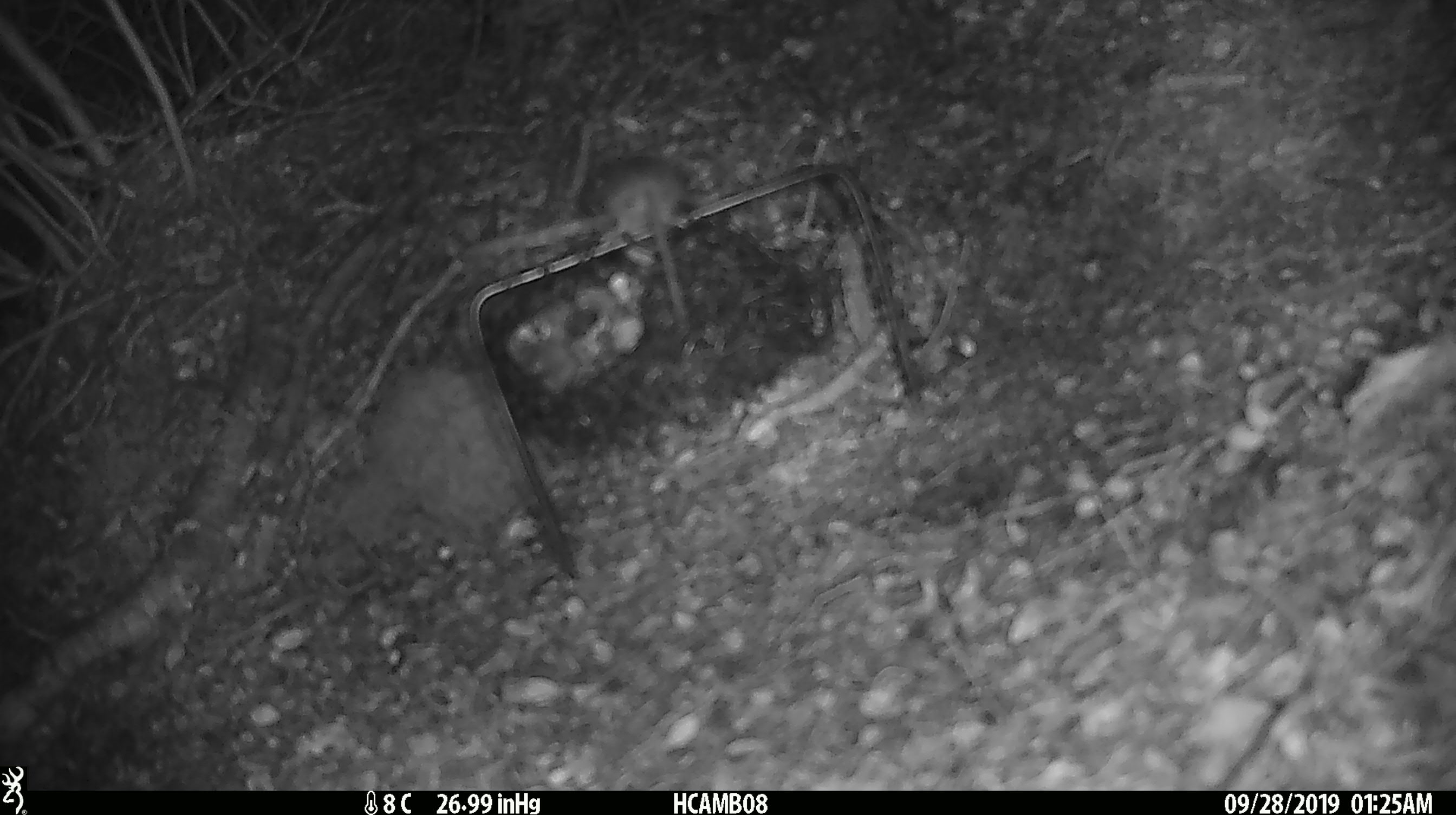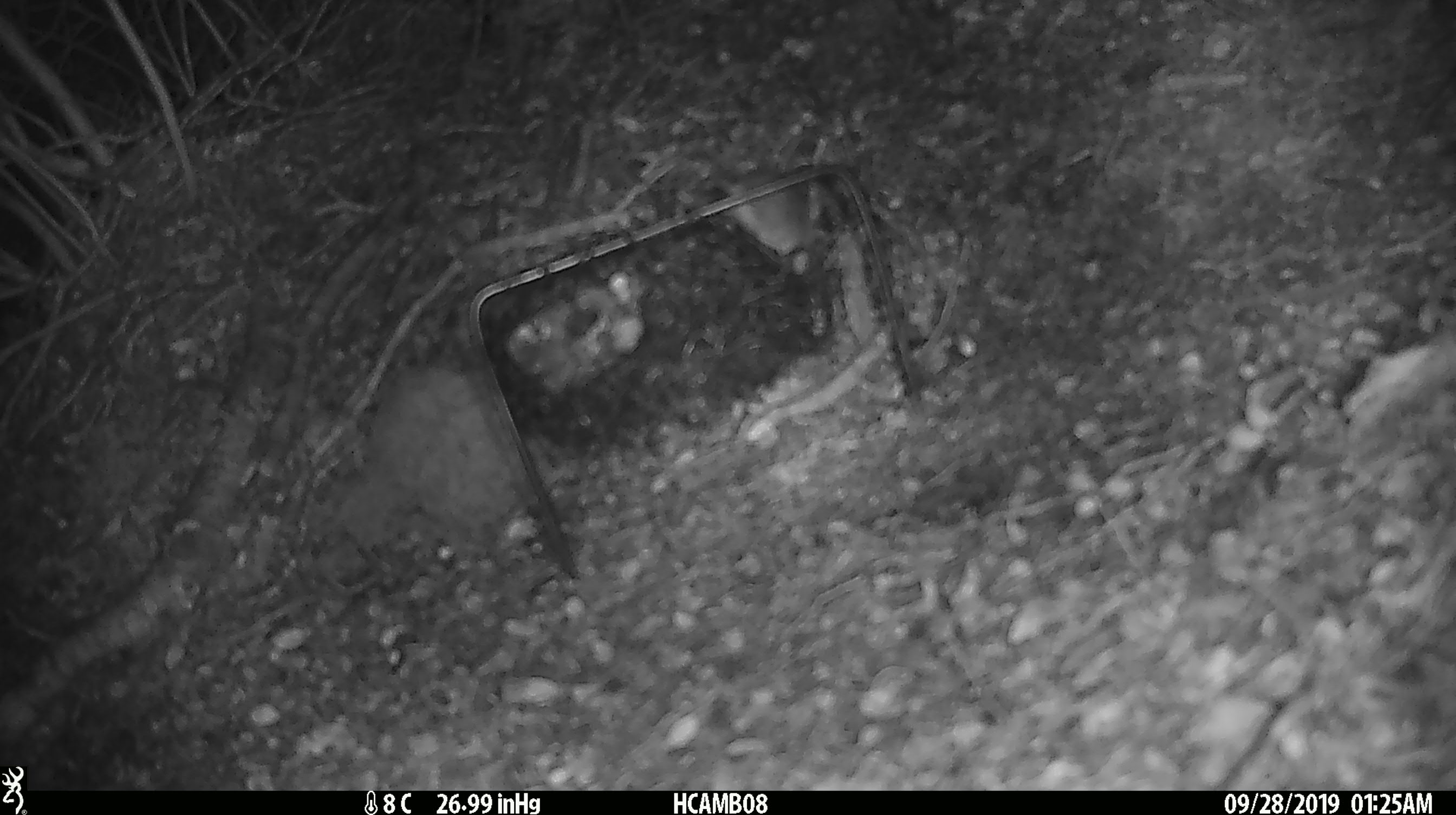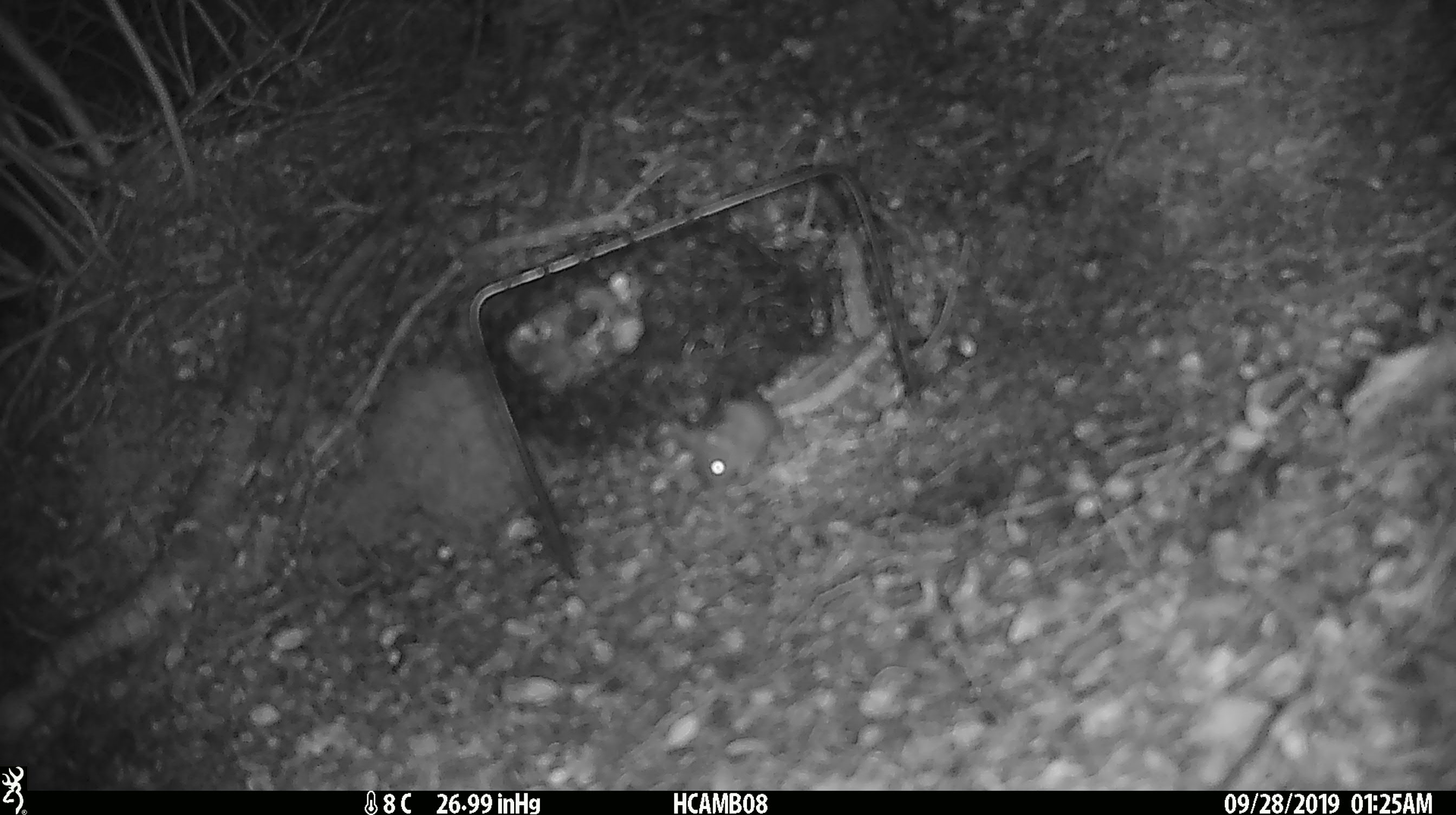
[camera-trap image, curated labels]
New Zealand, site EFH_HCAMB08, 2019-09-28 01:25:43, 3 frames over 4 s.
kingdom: Animalia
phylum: Chordata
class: Mammalia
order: Rodentia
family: Muridae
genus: Mus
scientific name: Mus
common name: mouse